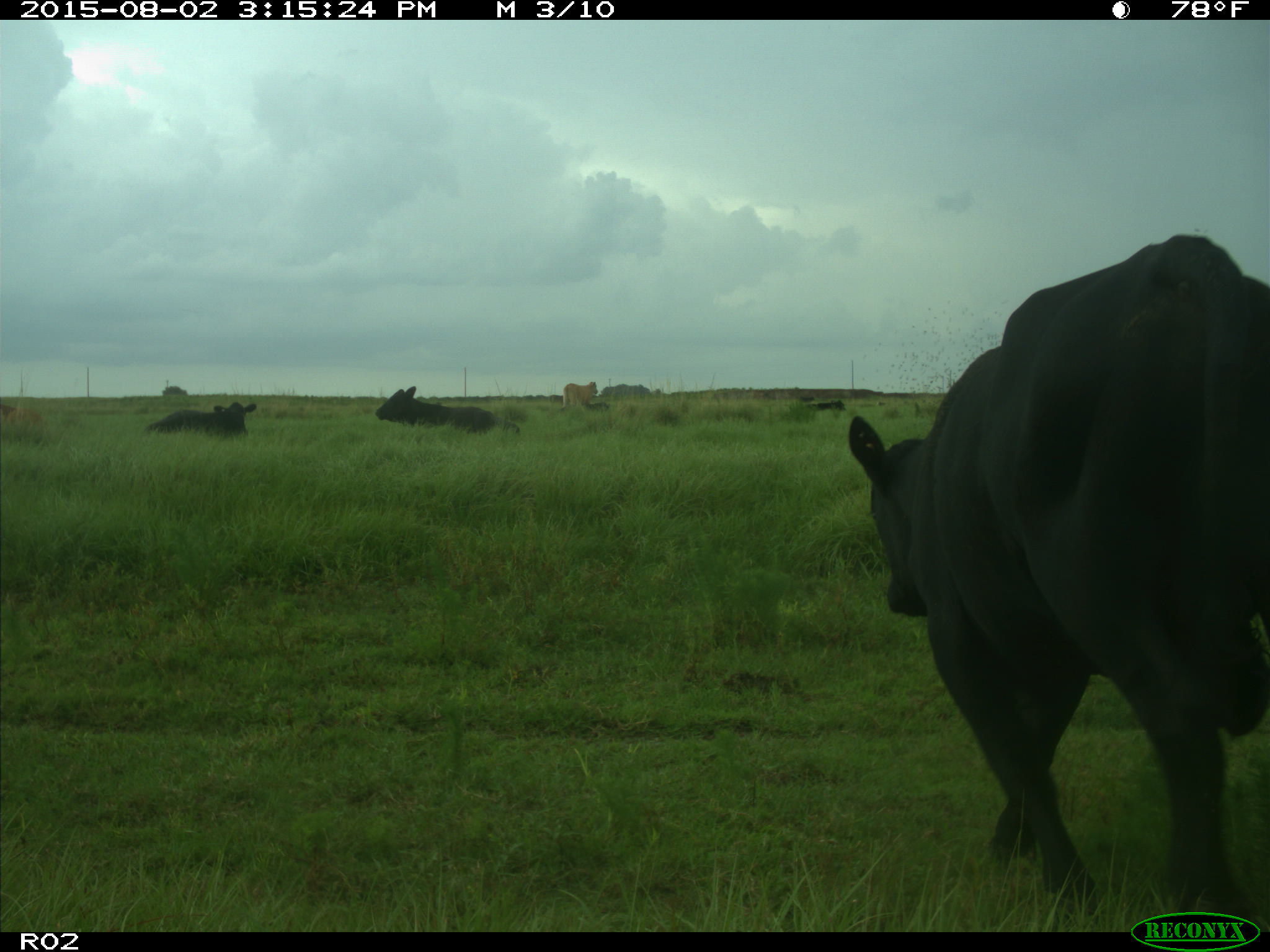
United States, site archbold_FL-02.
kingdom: Animalia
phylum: Chordata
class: Mammalia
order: Artiodactyla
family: Bovidae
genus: Bos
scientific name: Bos taurus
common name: domestic cow